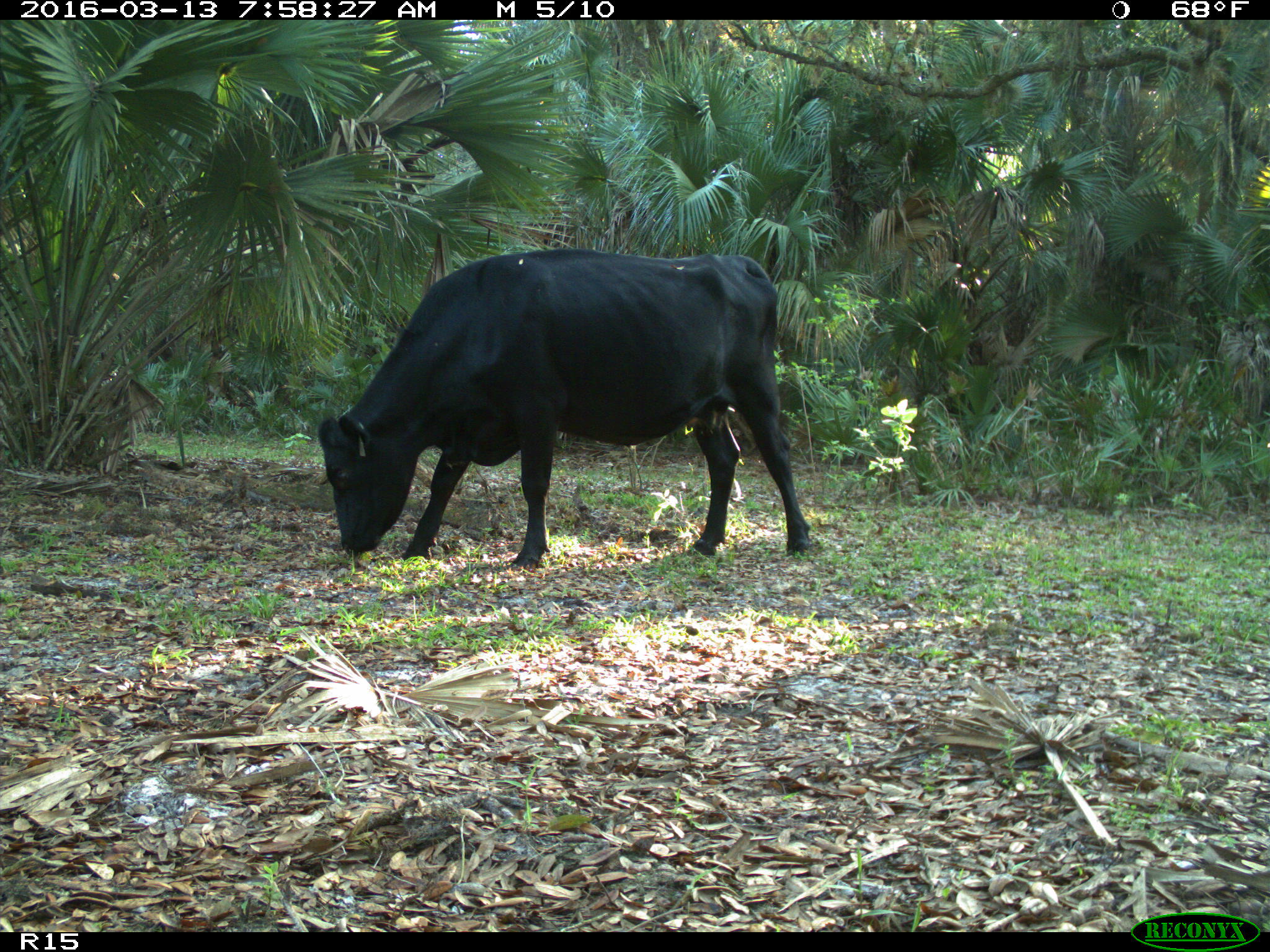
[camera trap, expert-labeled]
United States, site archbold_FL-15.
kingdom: Animalia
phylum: Chordata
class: Mammalia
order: Artiodactyla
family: Bovidae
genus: Bos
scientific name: Bos taurus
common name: domestic cow